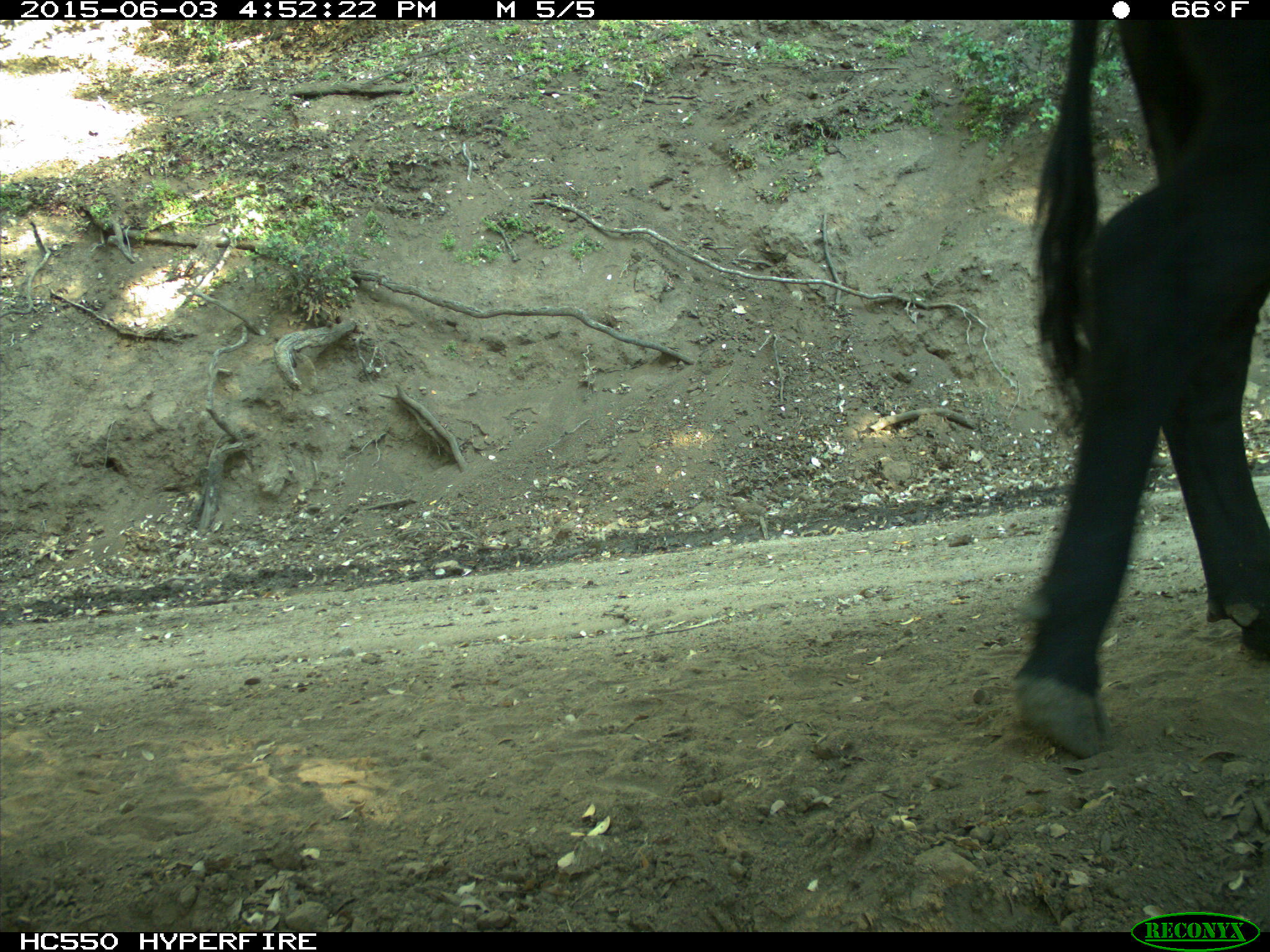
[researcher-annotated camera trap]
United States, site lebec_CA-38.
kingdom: Animalia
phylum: Chordata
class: Mammalia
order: Artiodactyla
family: Bovidae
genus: Bos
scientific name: Bos taurus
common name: domestic cow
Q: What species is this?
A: Bos taurus (domestic cow).